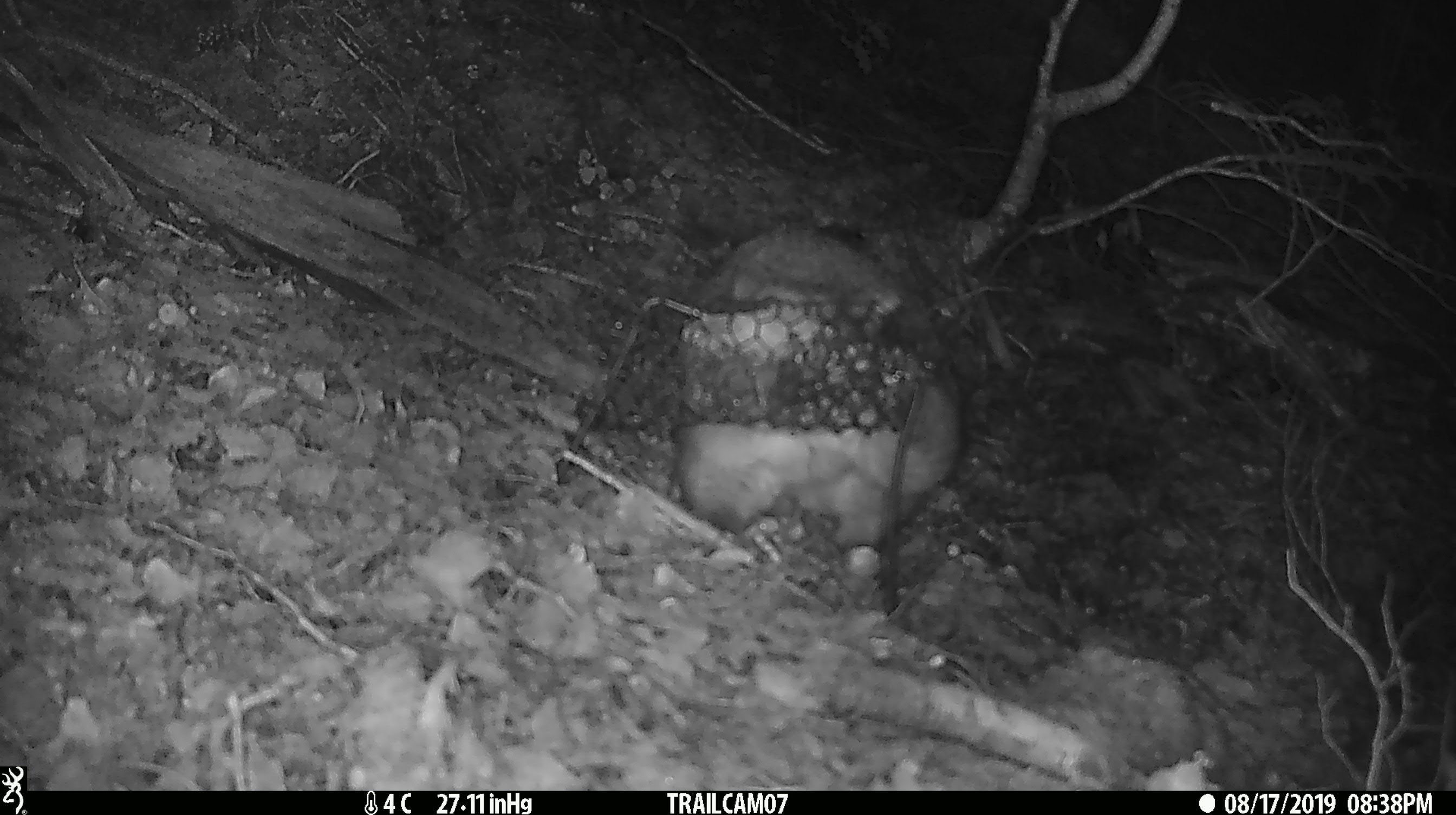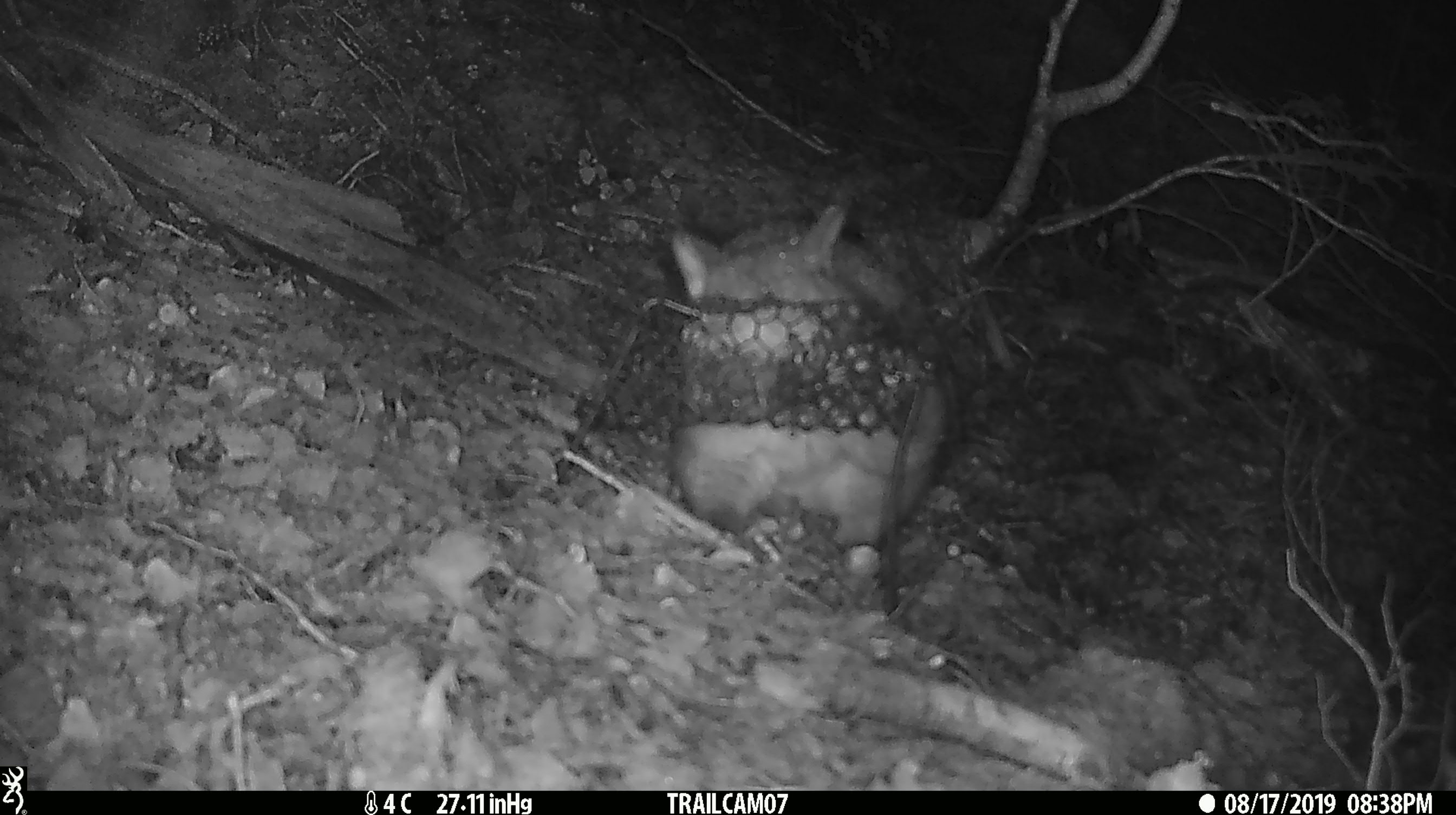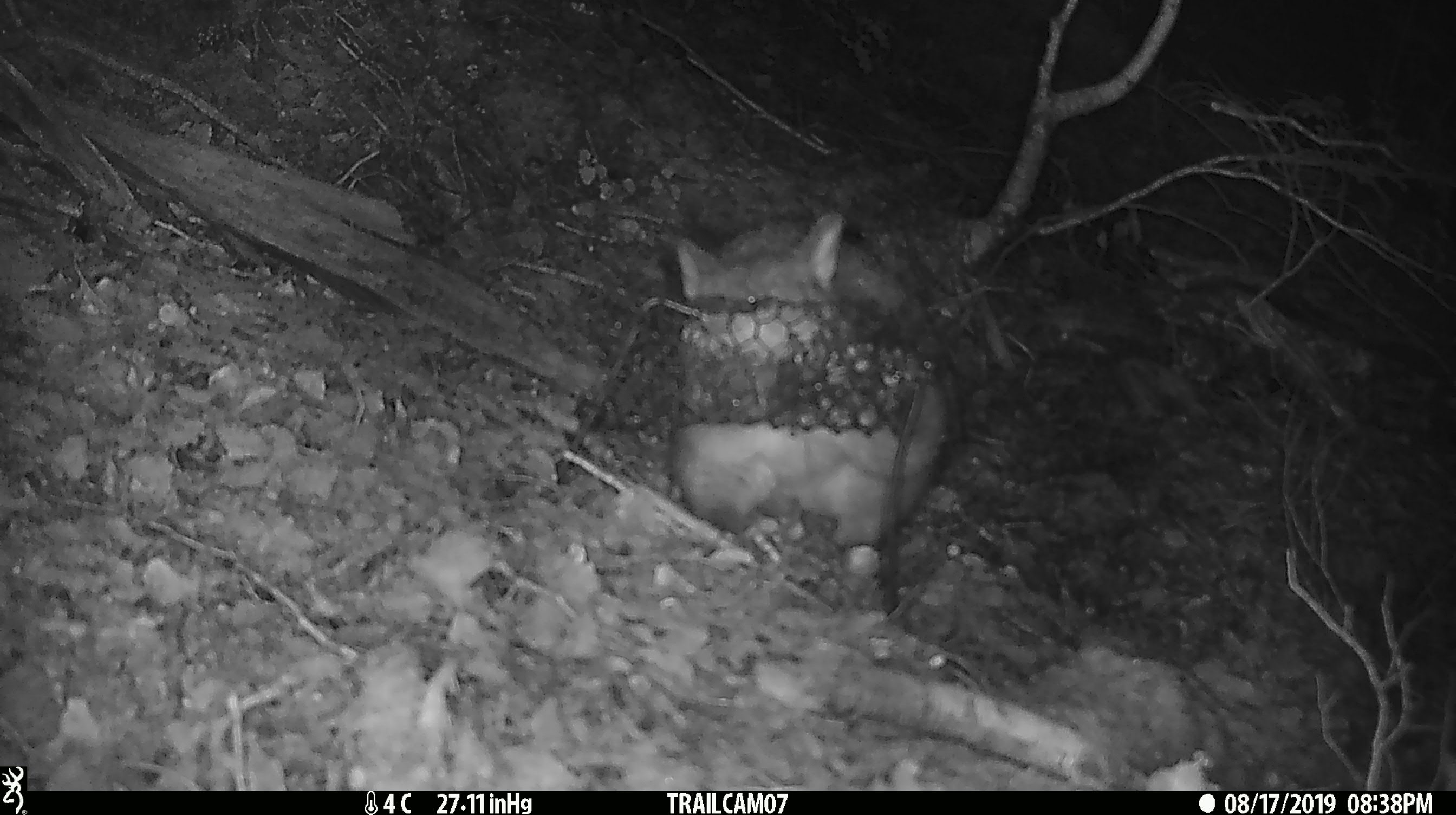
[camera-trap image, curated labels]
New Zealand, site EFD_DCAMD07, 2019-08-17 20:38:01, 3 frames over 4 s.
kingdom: Animalia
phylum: Chordata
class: Mammalia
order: Diprotodontia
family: Phalangeridae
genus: Trichosurus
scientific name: Trichosurus vulpecula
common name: common brushtail possum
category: possum